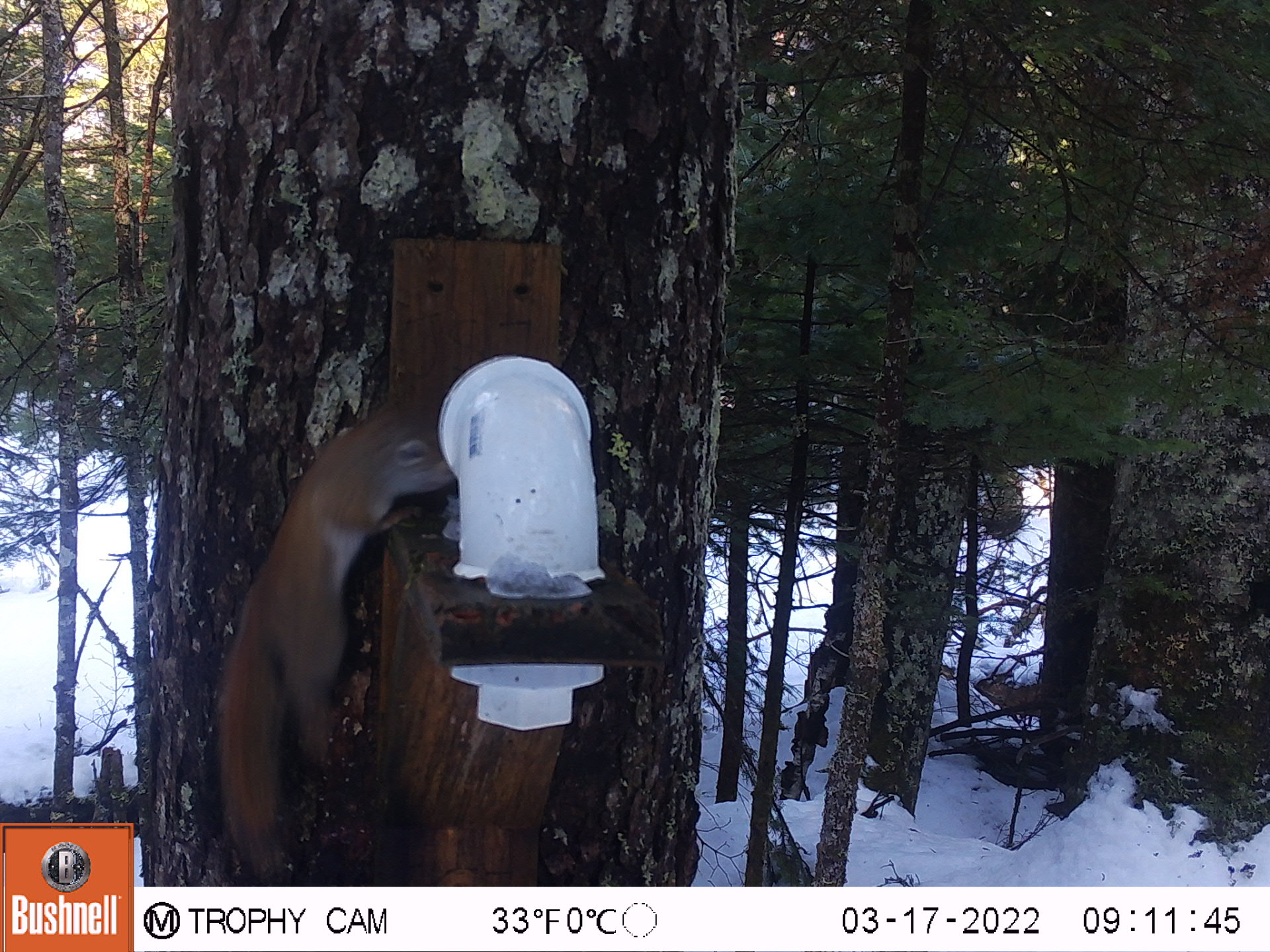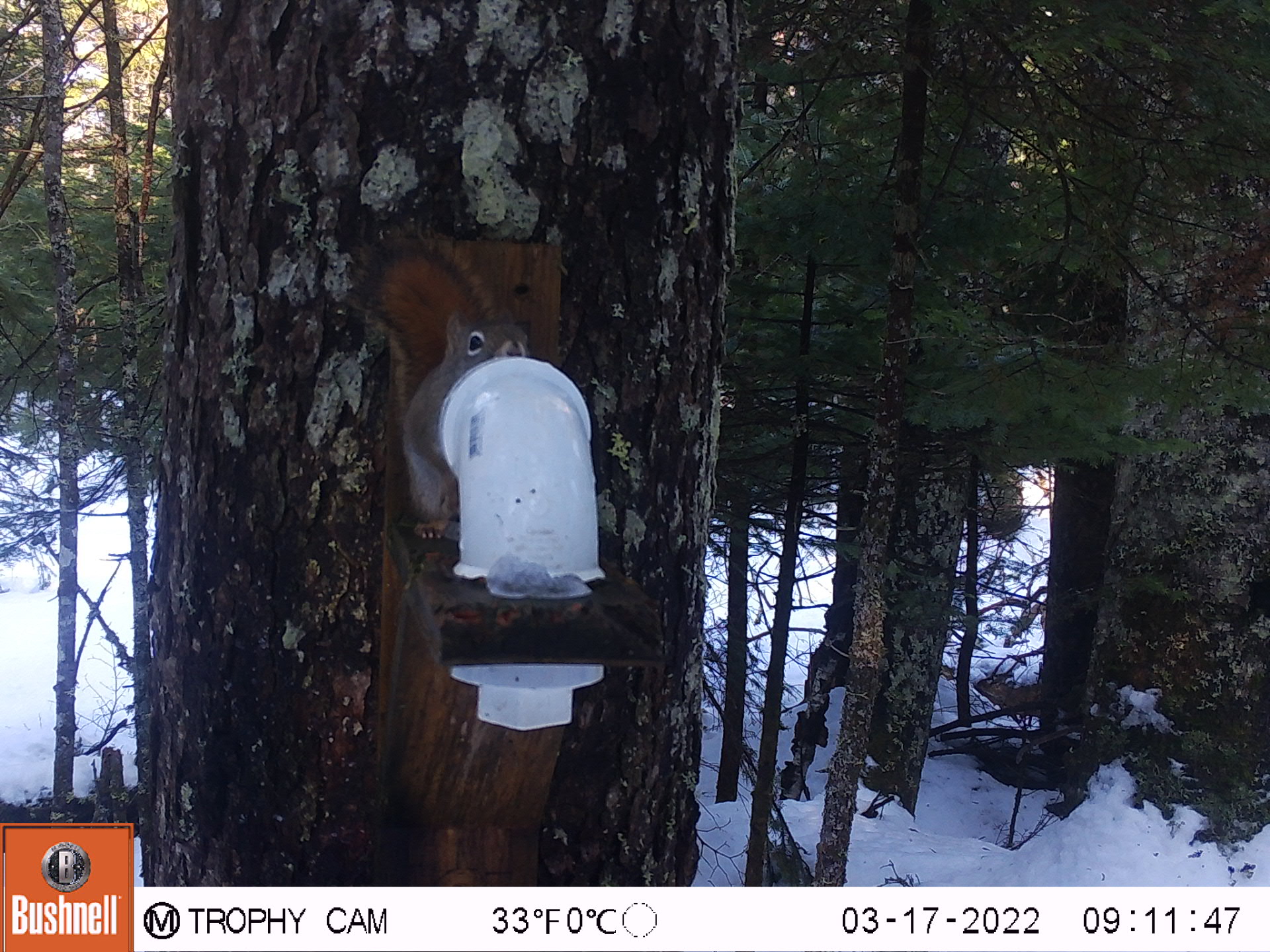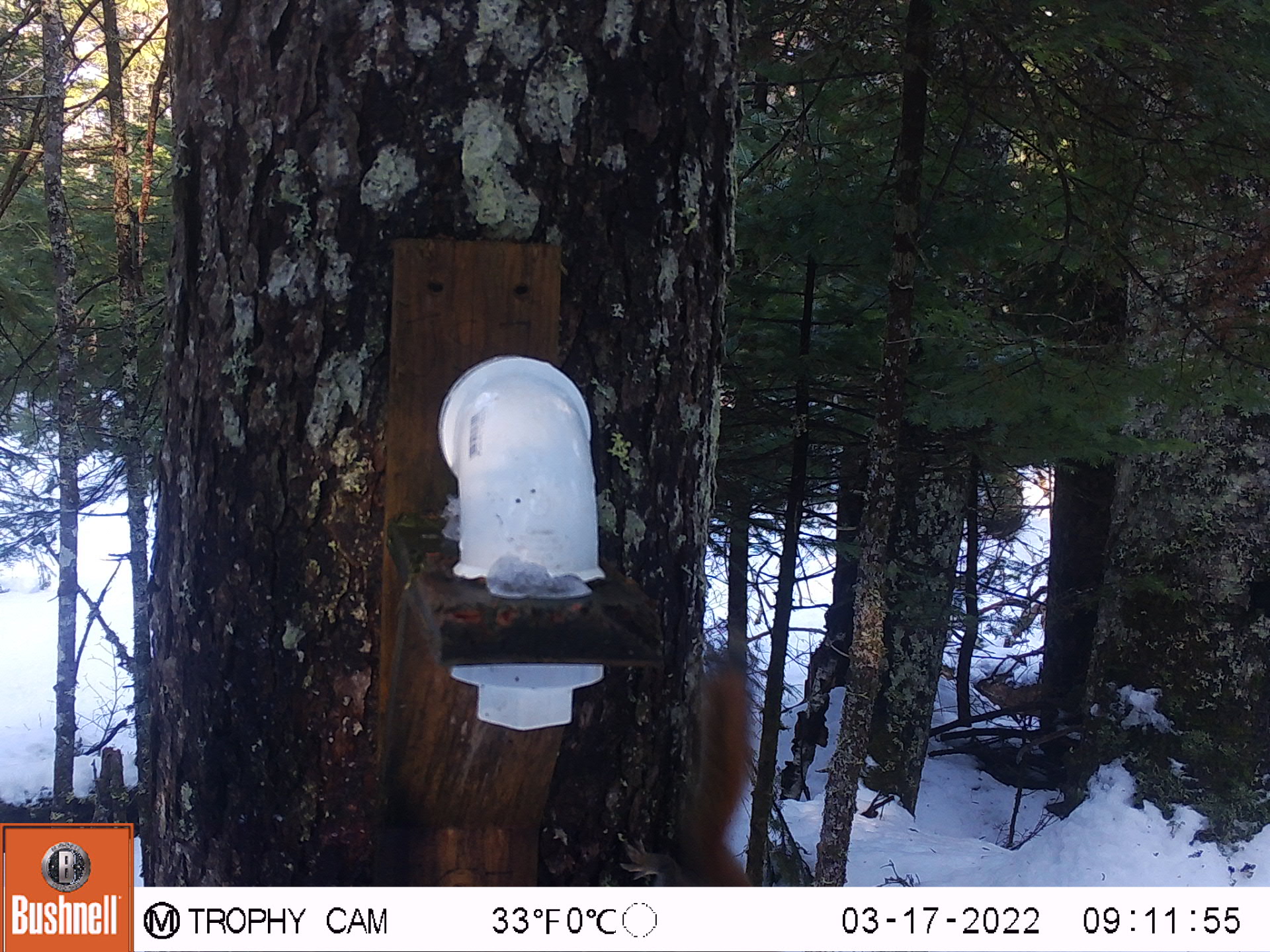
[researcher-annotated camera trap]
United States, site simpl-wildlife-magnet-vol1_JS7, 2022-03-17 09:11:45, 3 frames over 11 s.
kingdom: Animalia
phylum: Chordata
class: Mammalia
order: Rodentia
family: Sciuridae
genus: Tamiasciurus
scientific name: Tamiasciurus hudsonicus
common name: red squirrel